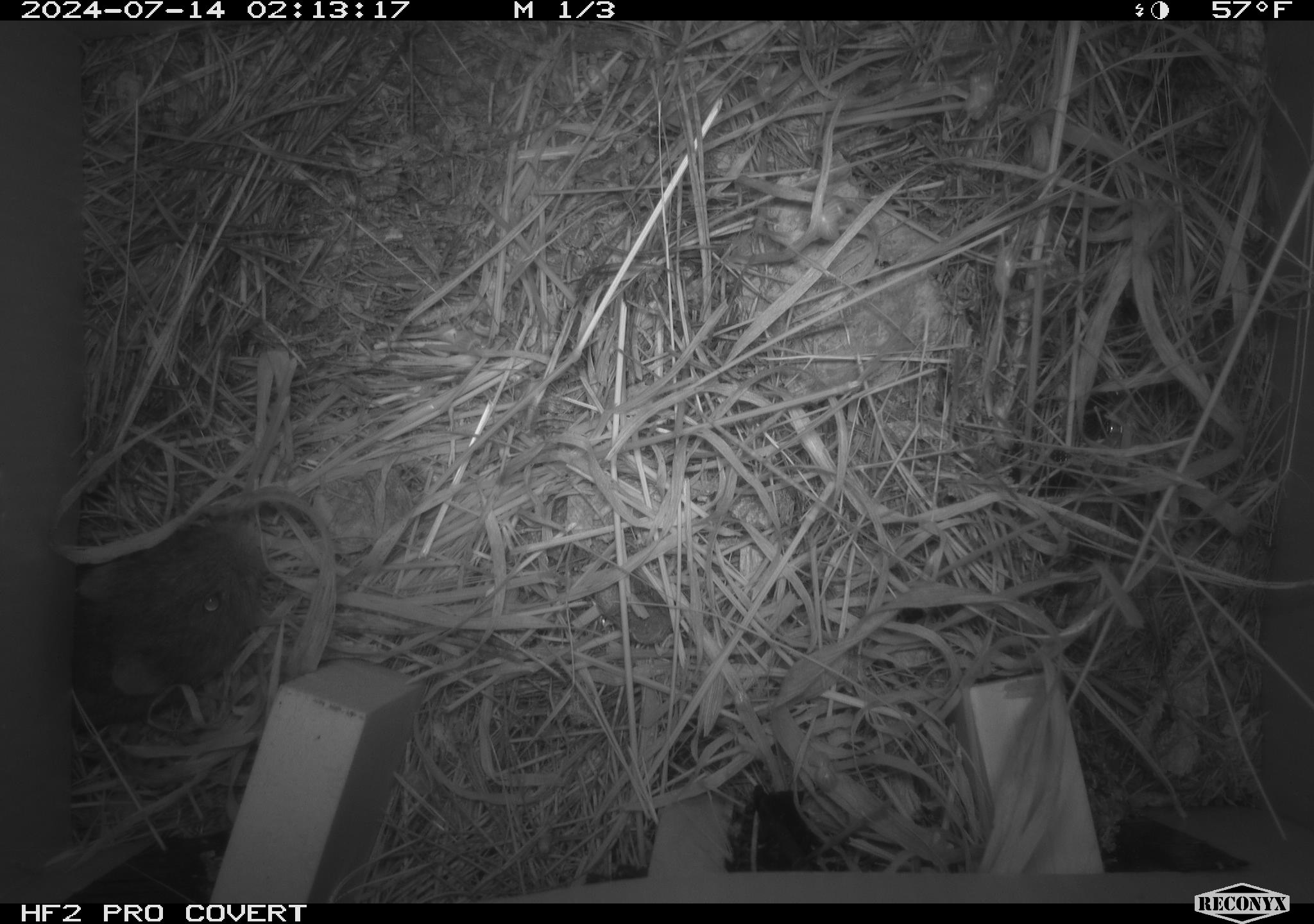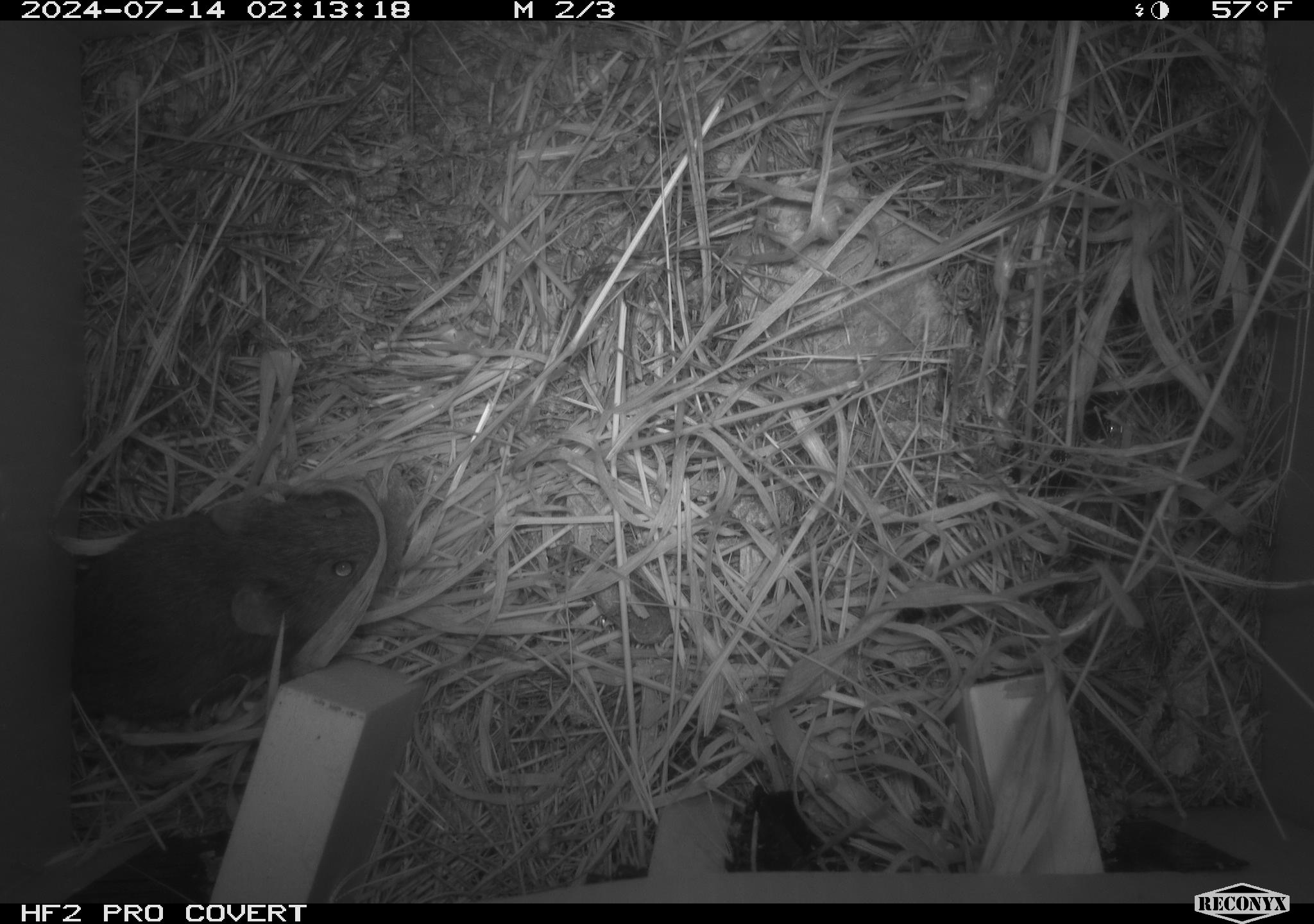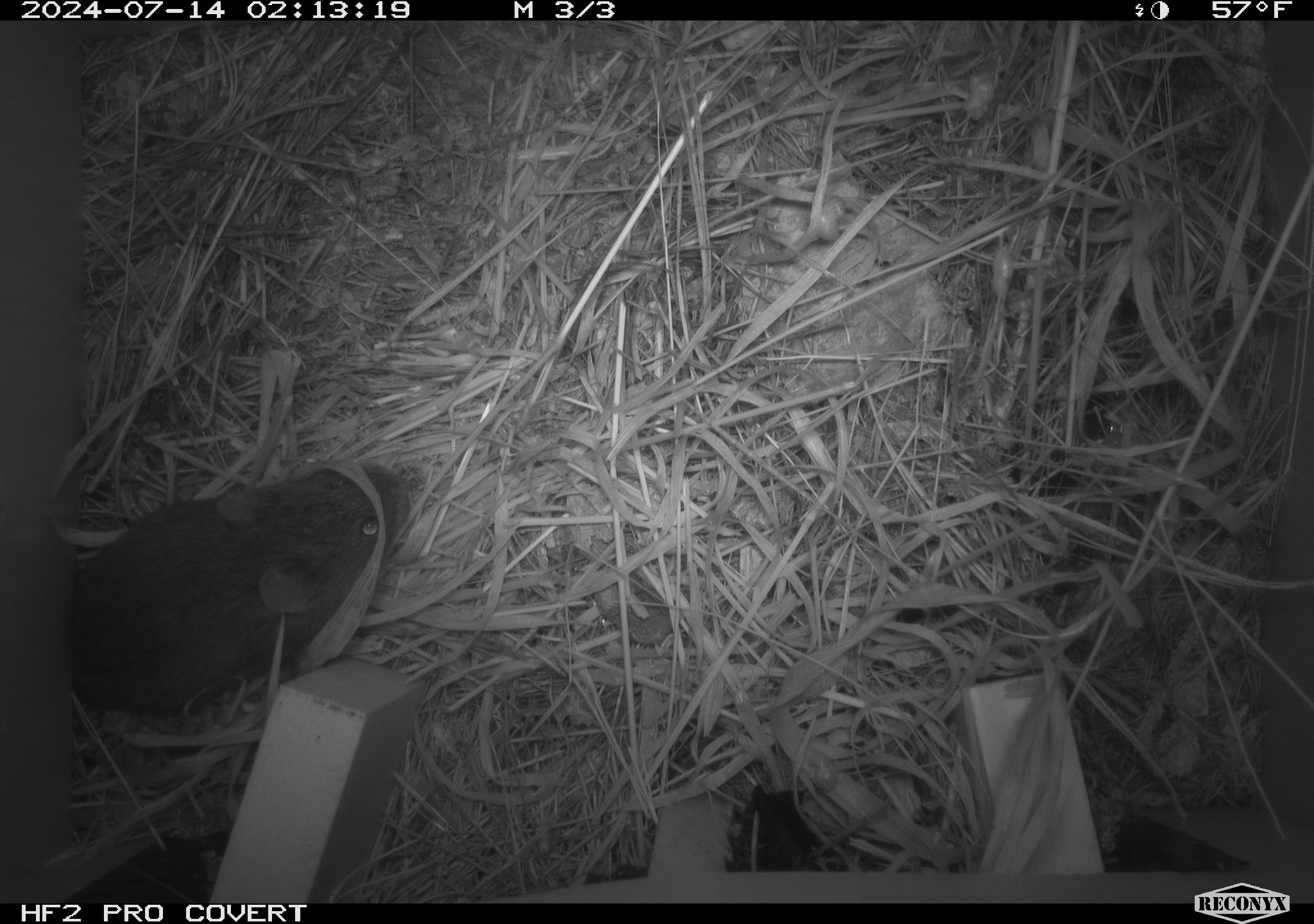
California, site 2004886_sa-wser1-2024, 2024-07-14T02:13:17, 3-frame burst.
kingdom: Animalia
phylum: Chordata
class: Mammalia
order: Rodentia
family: Cricetidae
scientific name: Arvicolinae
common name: voles, lemmings, and muskrats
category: arvicolinae subfamily